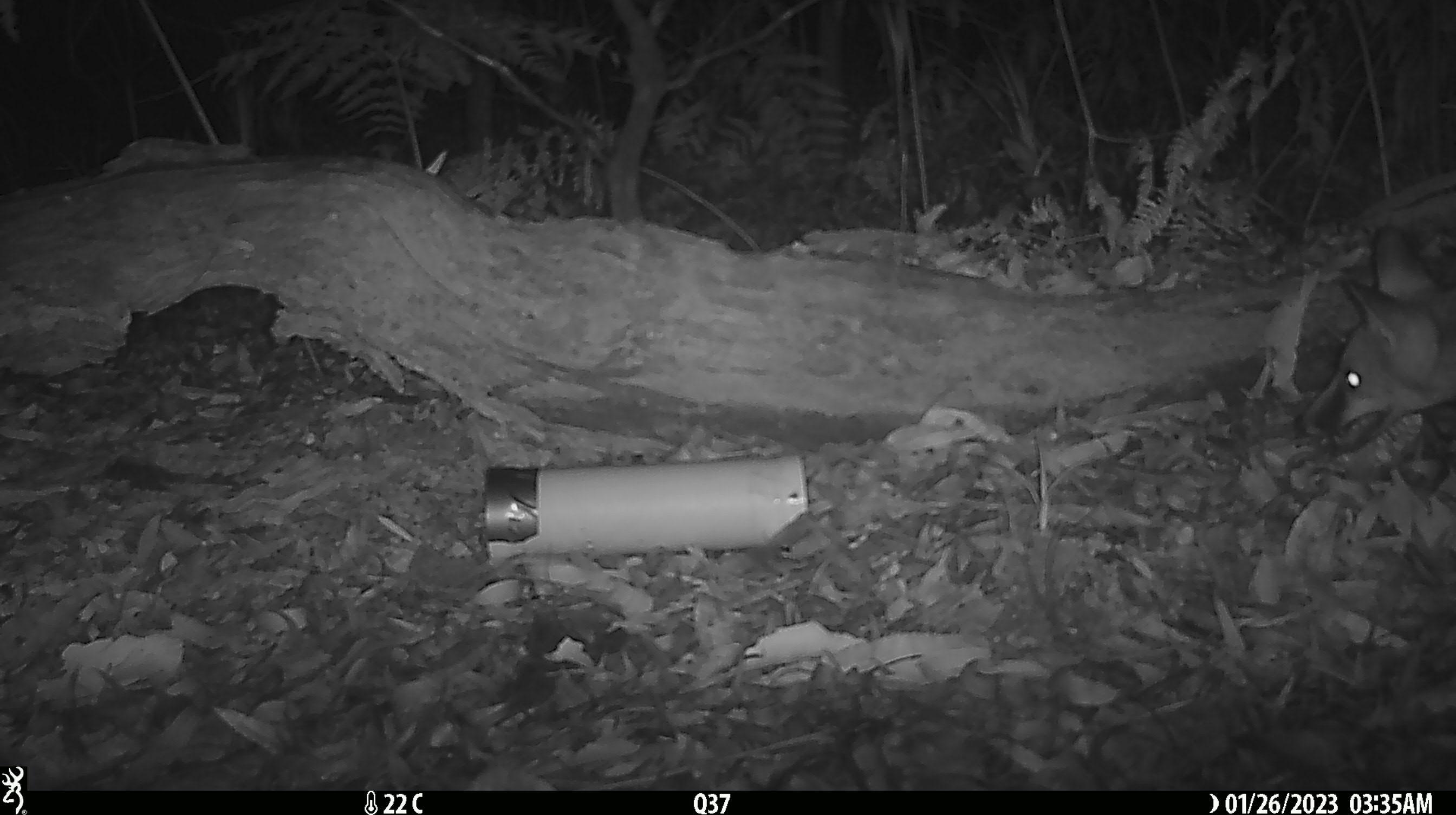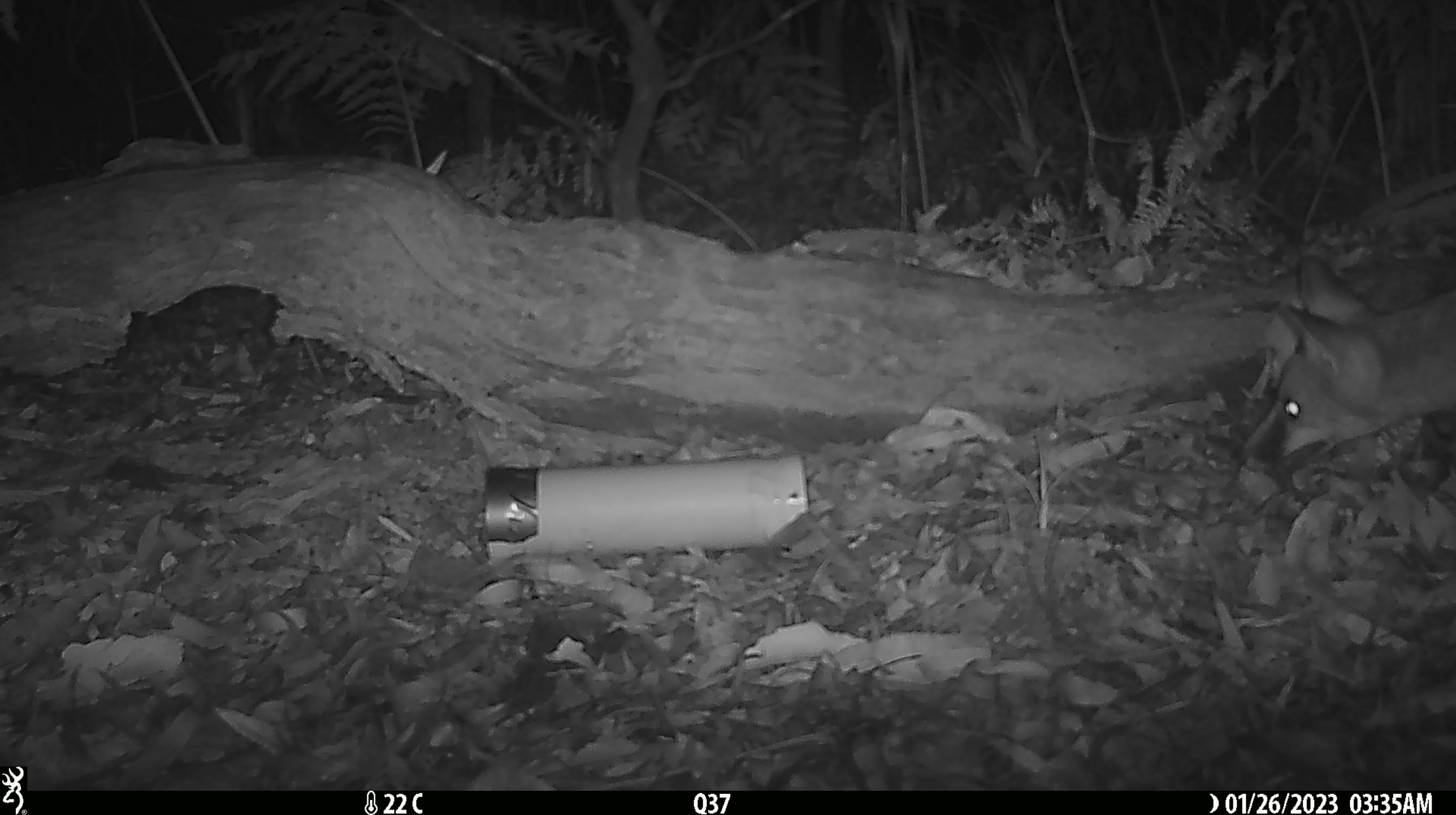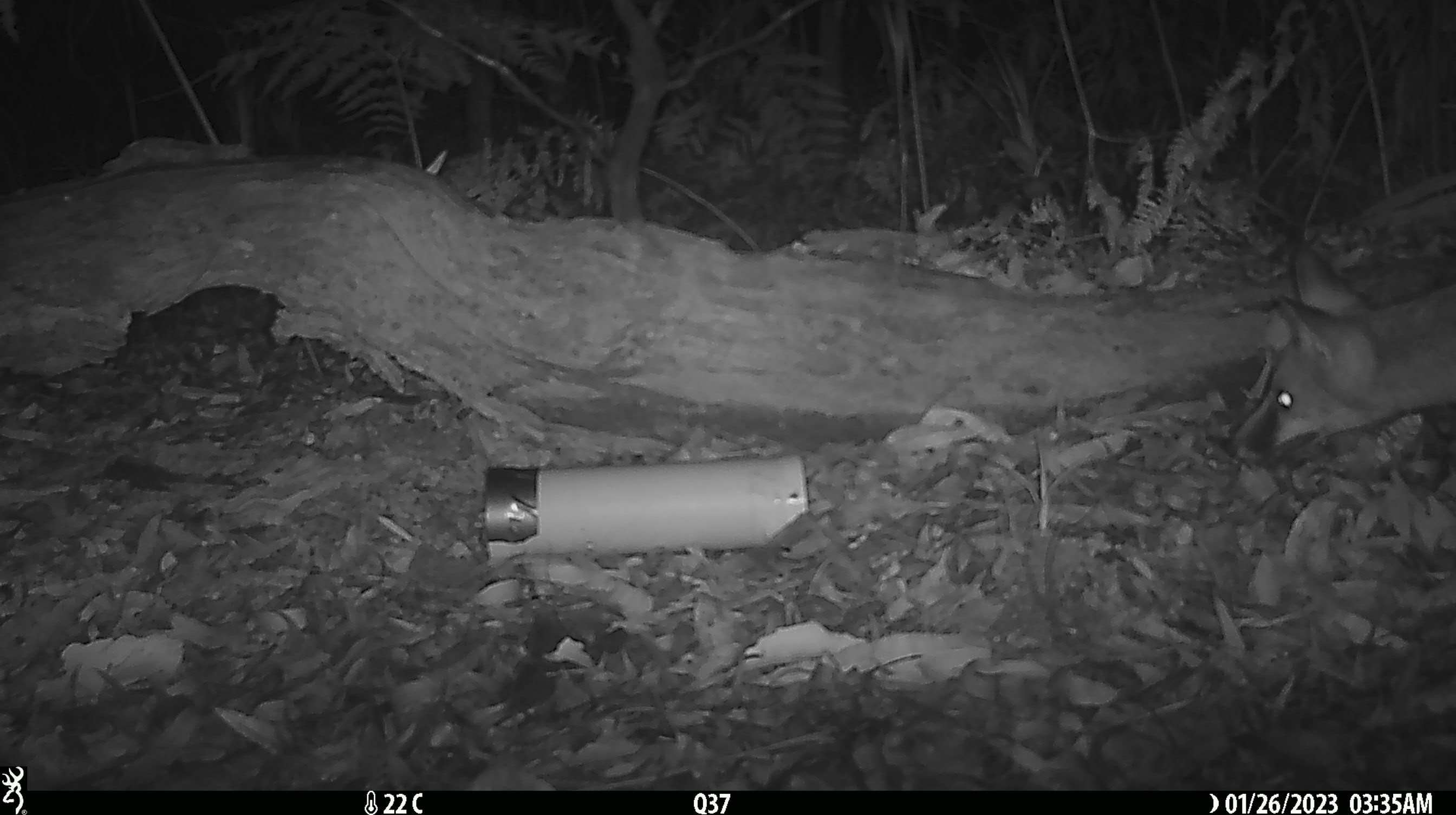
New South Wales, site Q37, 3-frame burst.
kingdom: Animalia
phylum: Chordata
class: Mammalia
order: Carnivora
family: Canidae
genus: Vulpes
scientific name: Vulpes vulpes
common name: red fox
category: fox